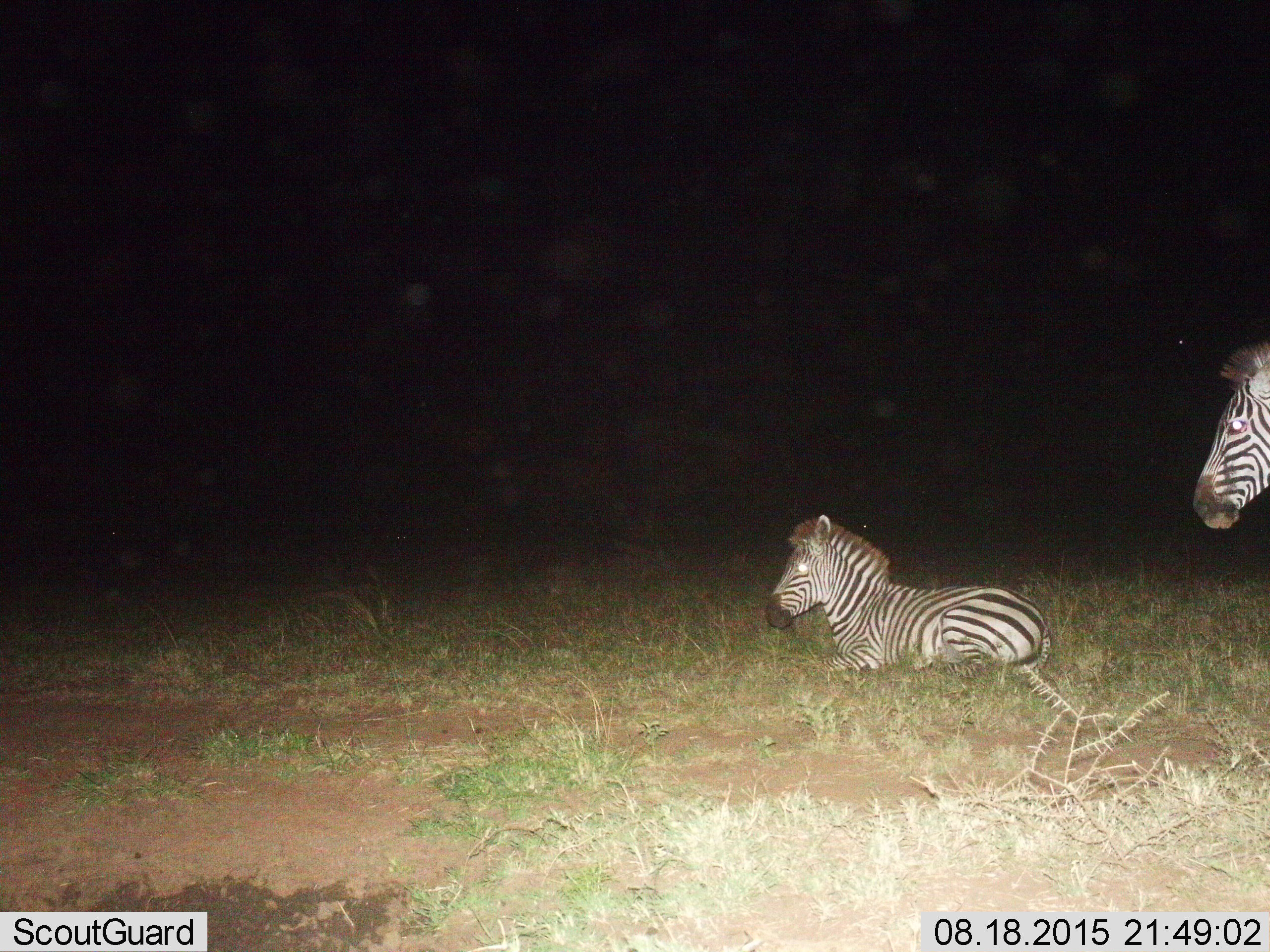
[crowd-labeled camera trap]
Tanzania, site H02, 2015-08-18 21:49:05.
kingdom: Animalia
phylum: Chordata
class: Mammalia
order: Perissodactyla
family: Equidae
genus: Equus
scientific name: Equus quagga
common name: plains zebra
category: zebra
Zebra (plains zebra) (Equus quagga), count 2. Behavior (volunteer vote fractions): standing 80%, resting 100%, moving 0%, interacting 0%. Young present (vote fraction): 60%. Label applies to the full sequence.